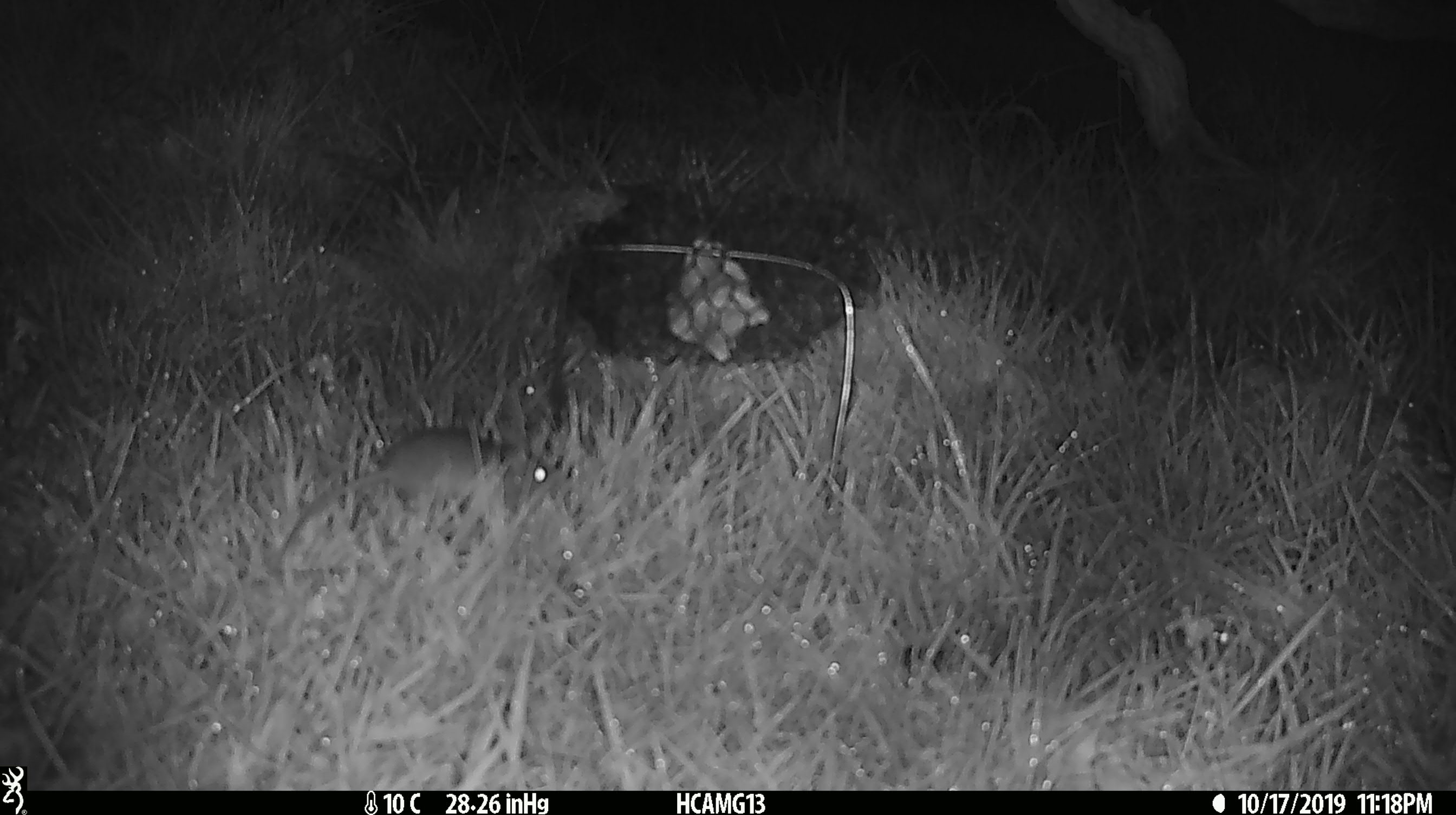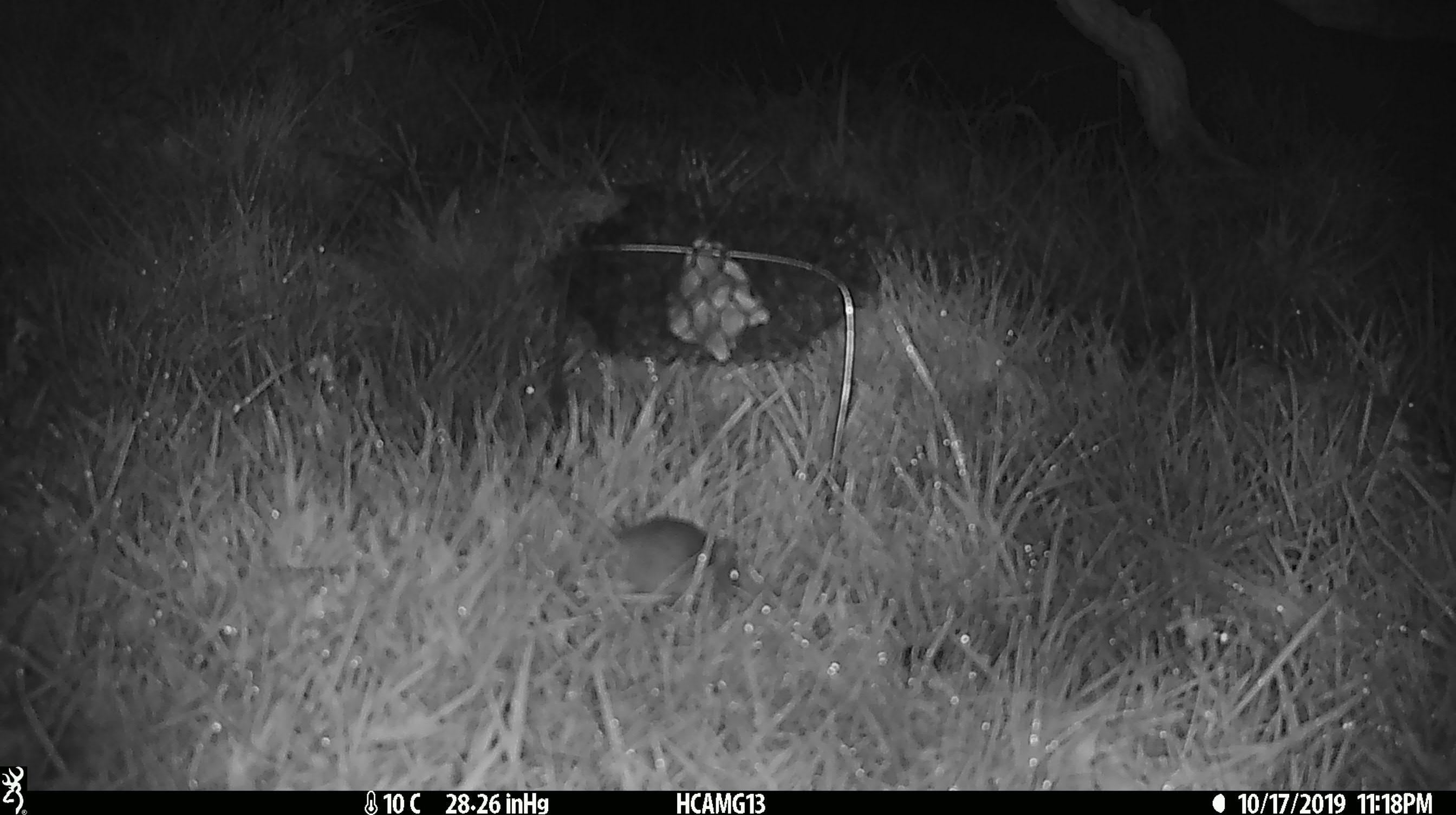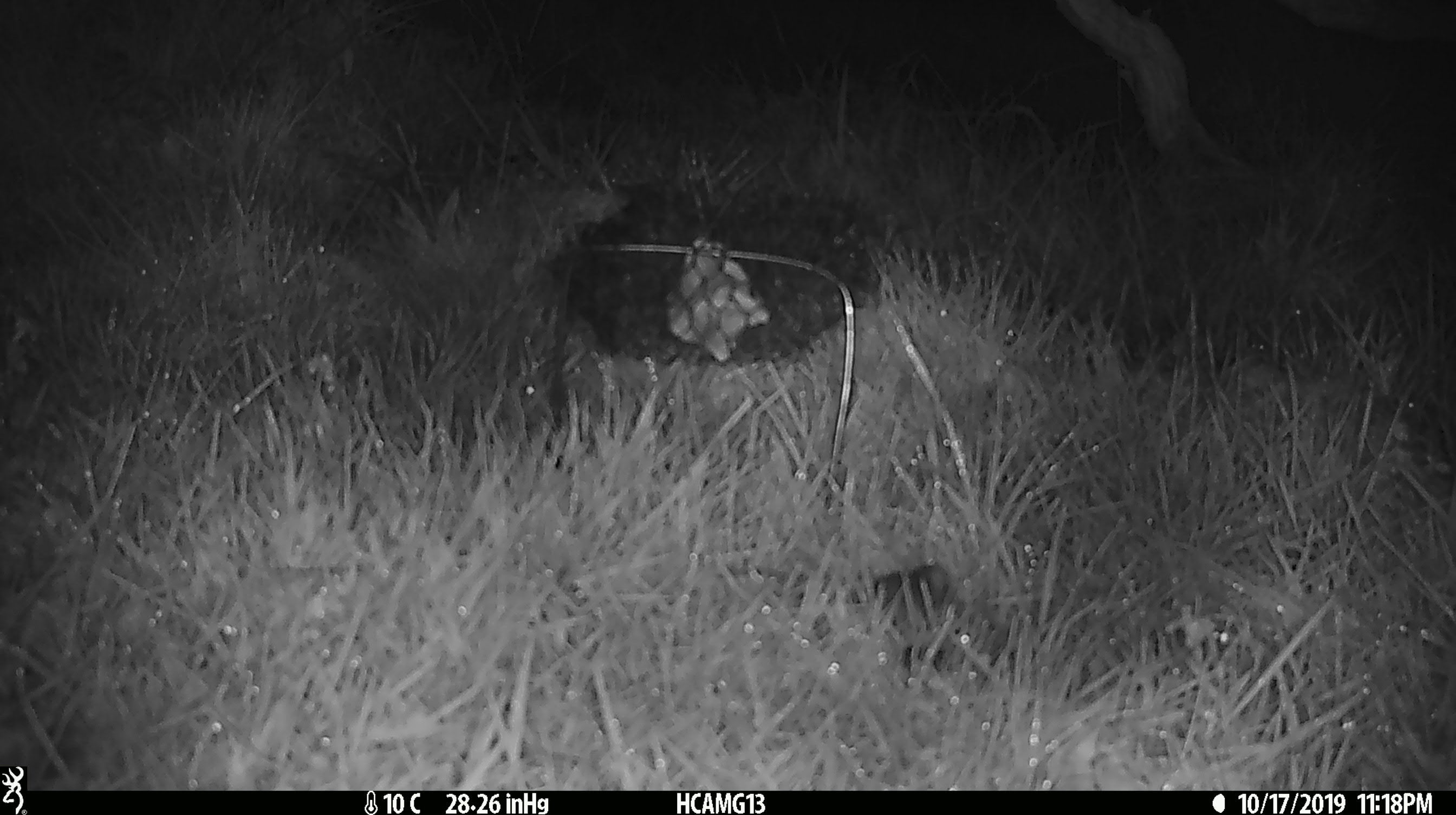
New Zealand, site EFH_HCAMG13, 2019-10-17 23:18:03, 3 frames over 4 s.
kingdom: Animalia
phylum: Chordata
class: Mammalia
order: Rodentia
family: Muridae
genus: Mus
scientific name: Mus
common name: mouse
Mouse (Mus).